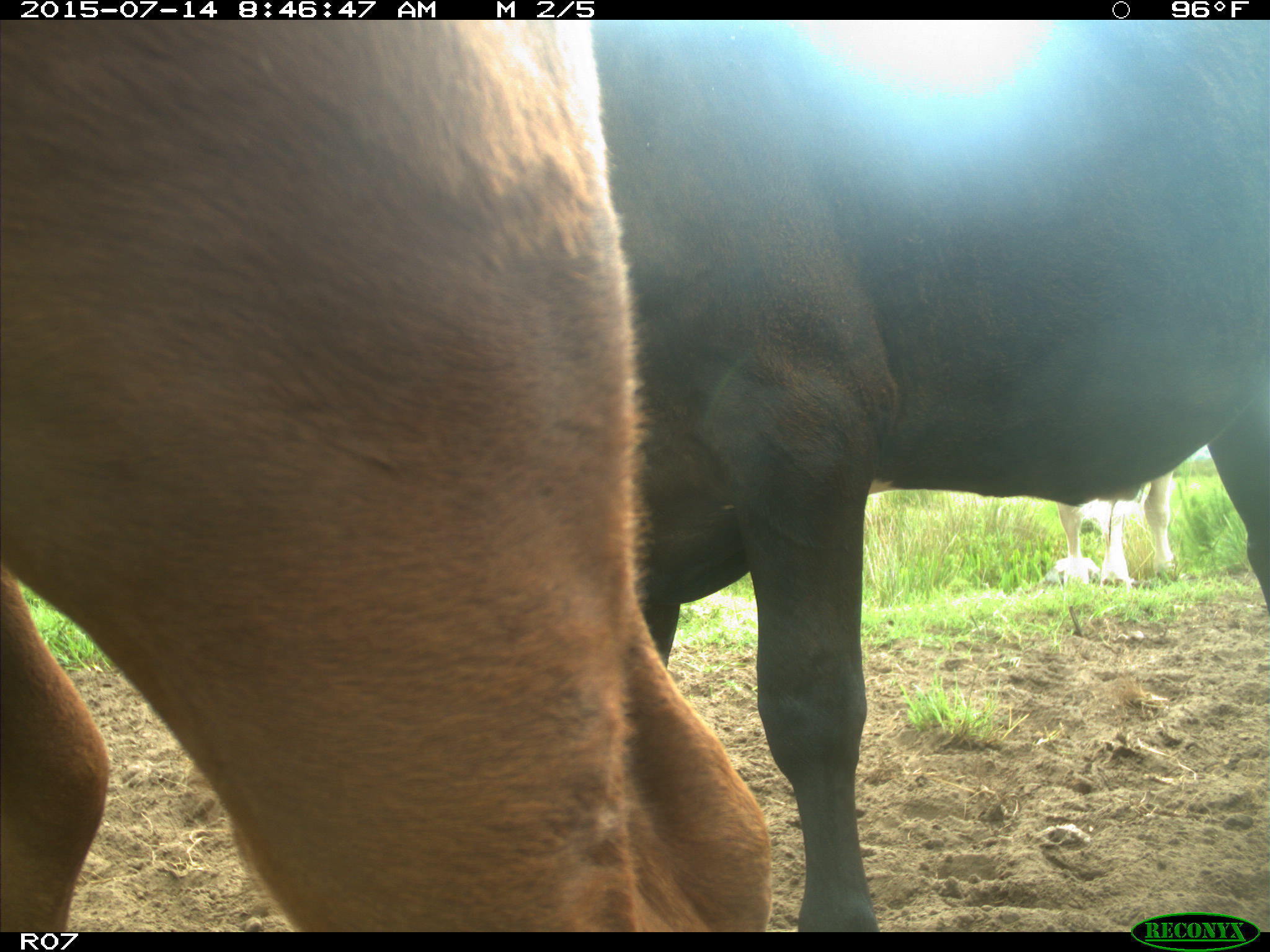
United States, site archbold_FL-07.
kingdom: Animalia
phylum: Chordata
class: Mammalia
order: Artiodactyla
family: Bovidae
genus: Bos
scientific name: Bos taurus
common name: domestic cow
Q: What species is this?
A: Bos taurus (domestic cow).